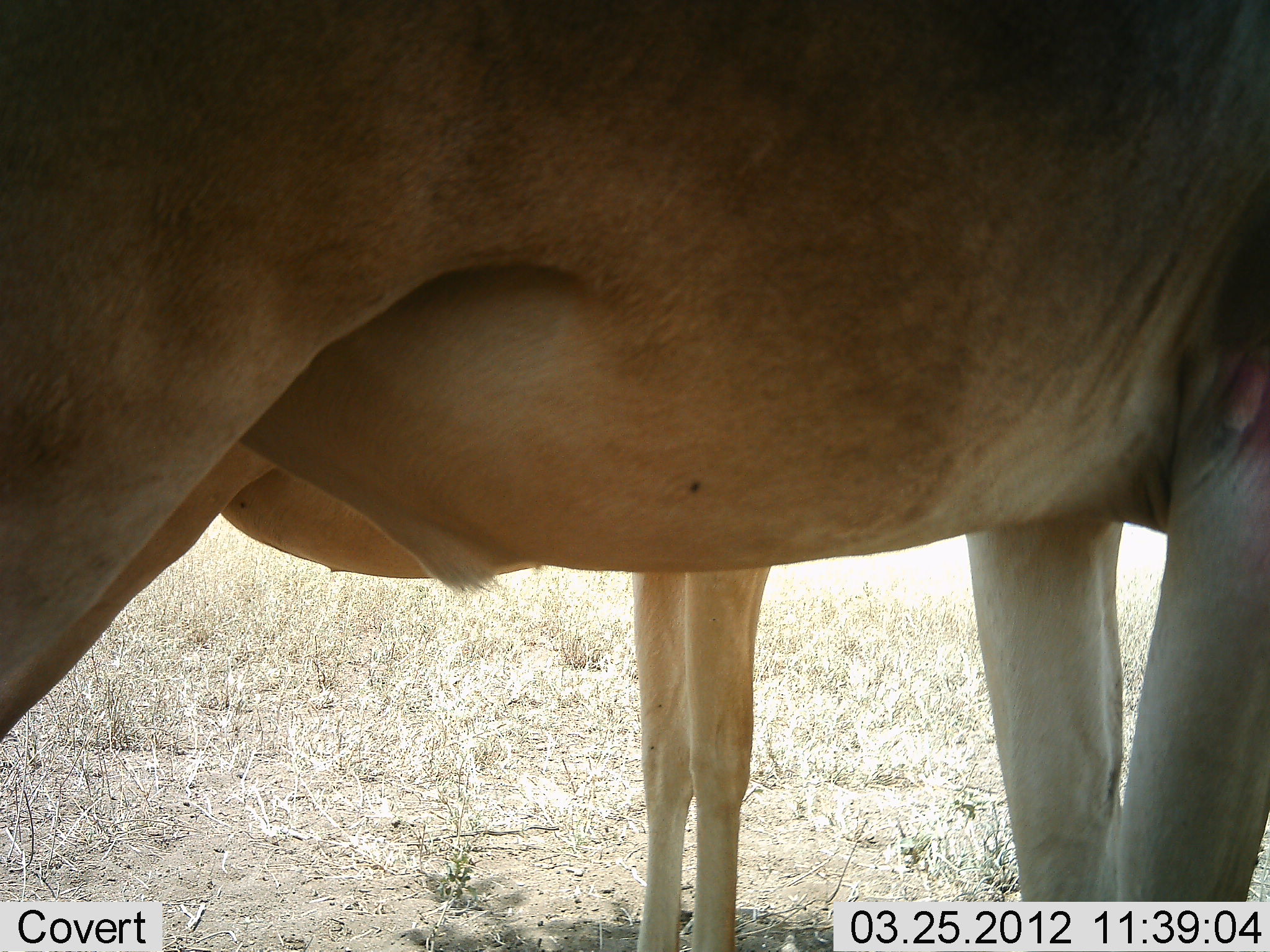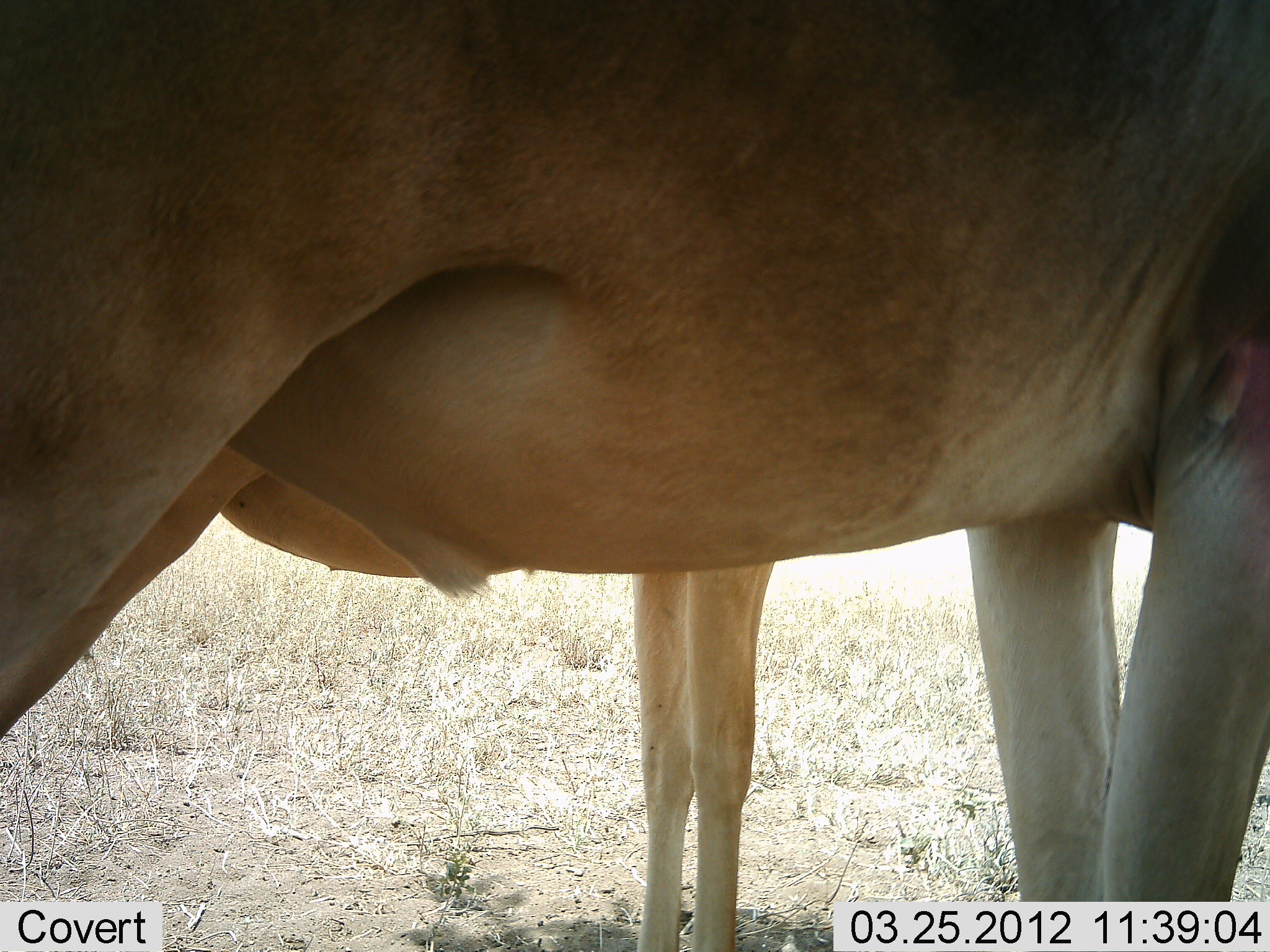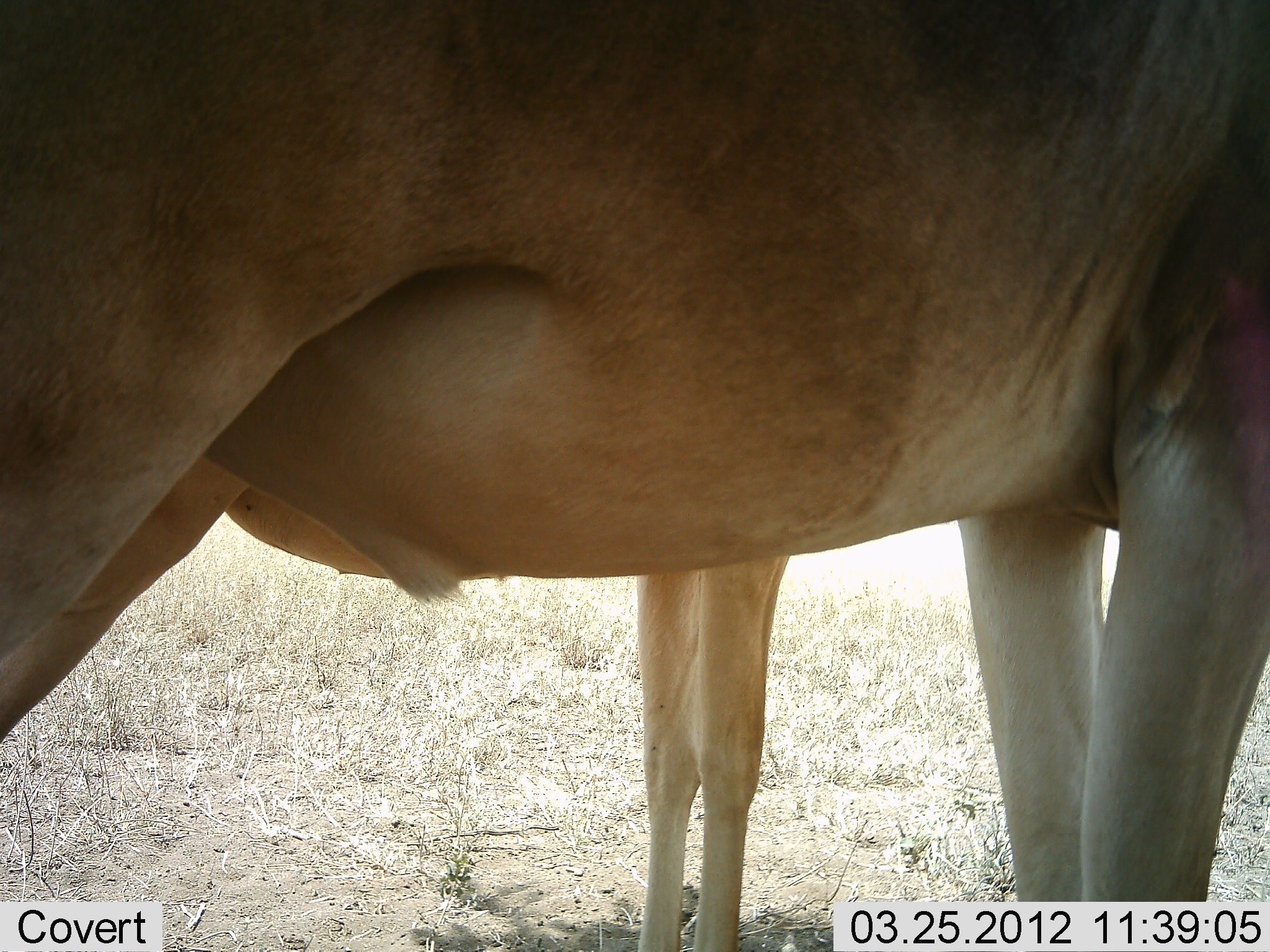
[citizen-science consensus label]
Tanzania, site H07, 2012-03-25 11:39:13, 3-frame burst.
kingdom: Animalia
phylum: Chordata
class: Mammalia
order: Artiodactyla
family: Bovidae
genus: Alcelaphus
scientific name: Alcelaphus buselaphus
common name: hartebeest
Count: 2.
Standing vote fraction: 100%.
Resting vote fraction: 0%.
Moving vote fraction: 0%.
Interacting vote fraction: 0%.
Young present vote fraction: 19%.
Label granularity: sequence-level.